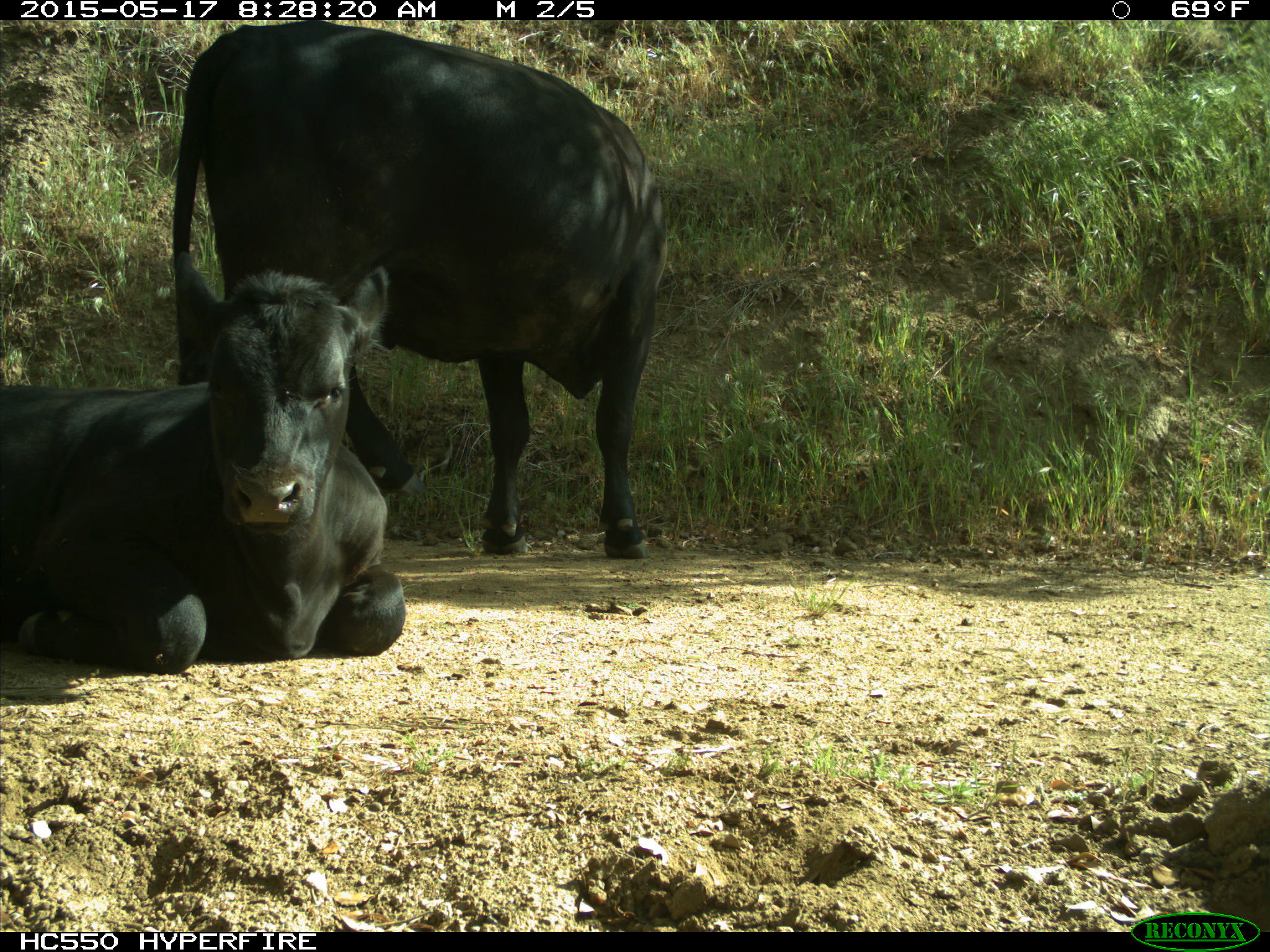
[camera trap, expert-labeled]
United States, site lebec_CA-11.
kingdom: Animalia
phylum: Chordata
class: Mammalia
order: Artiodactyla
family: Bovidae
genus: Bos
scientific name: Bos taurus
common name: domestic cow